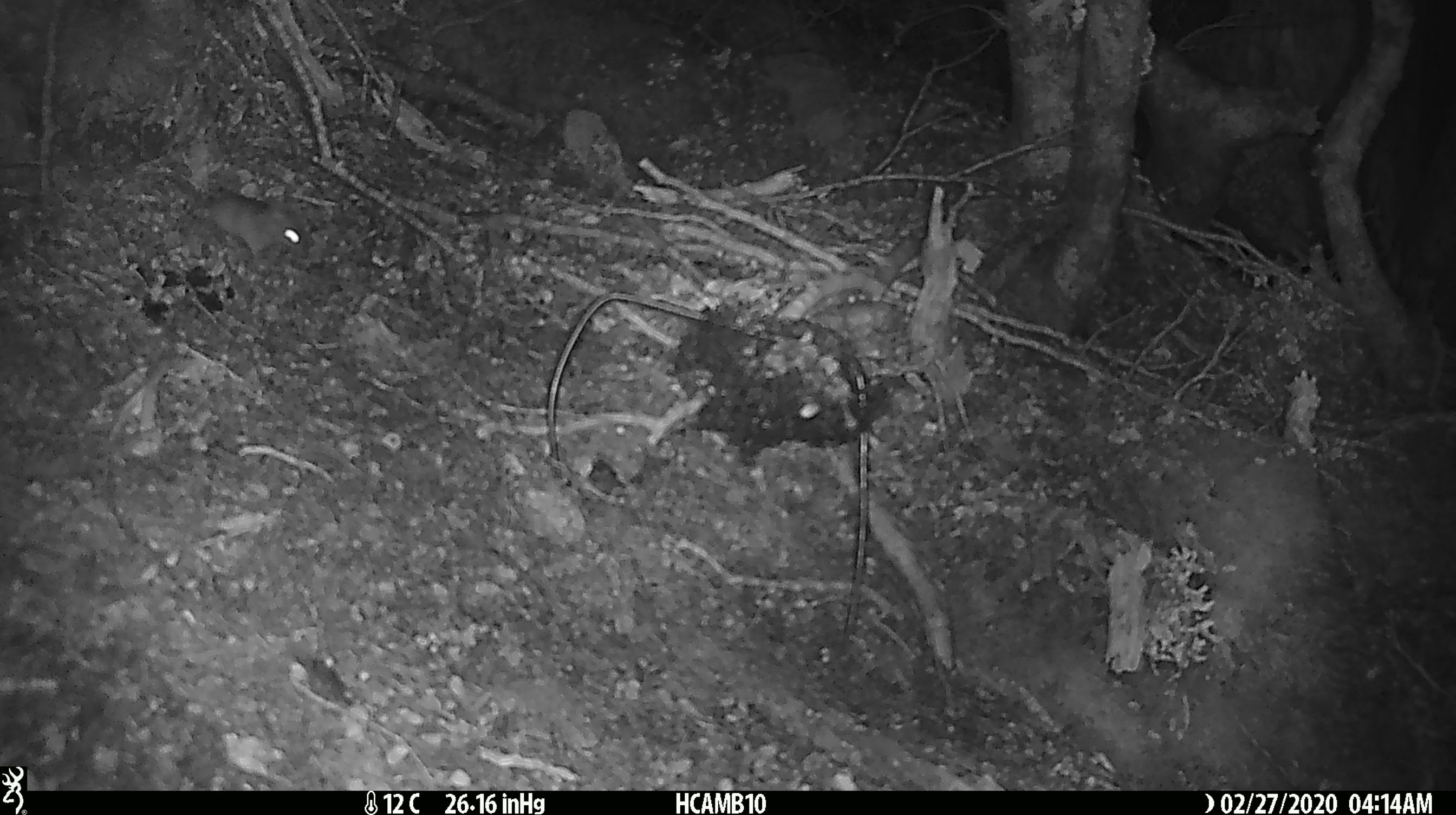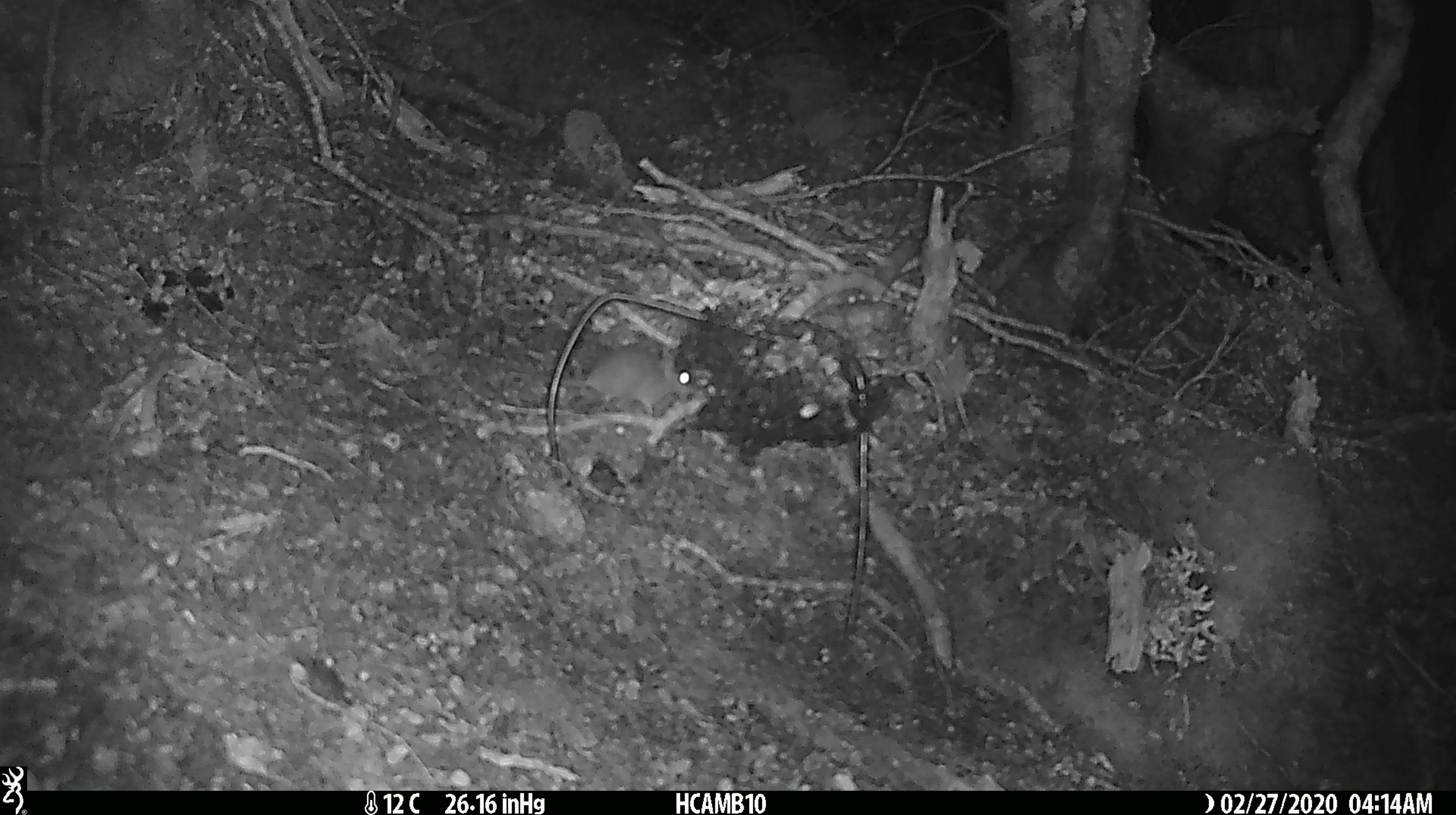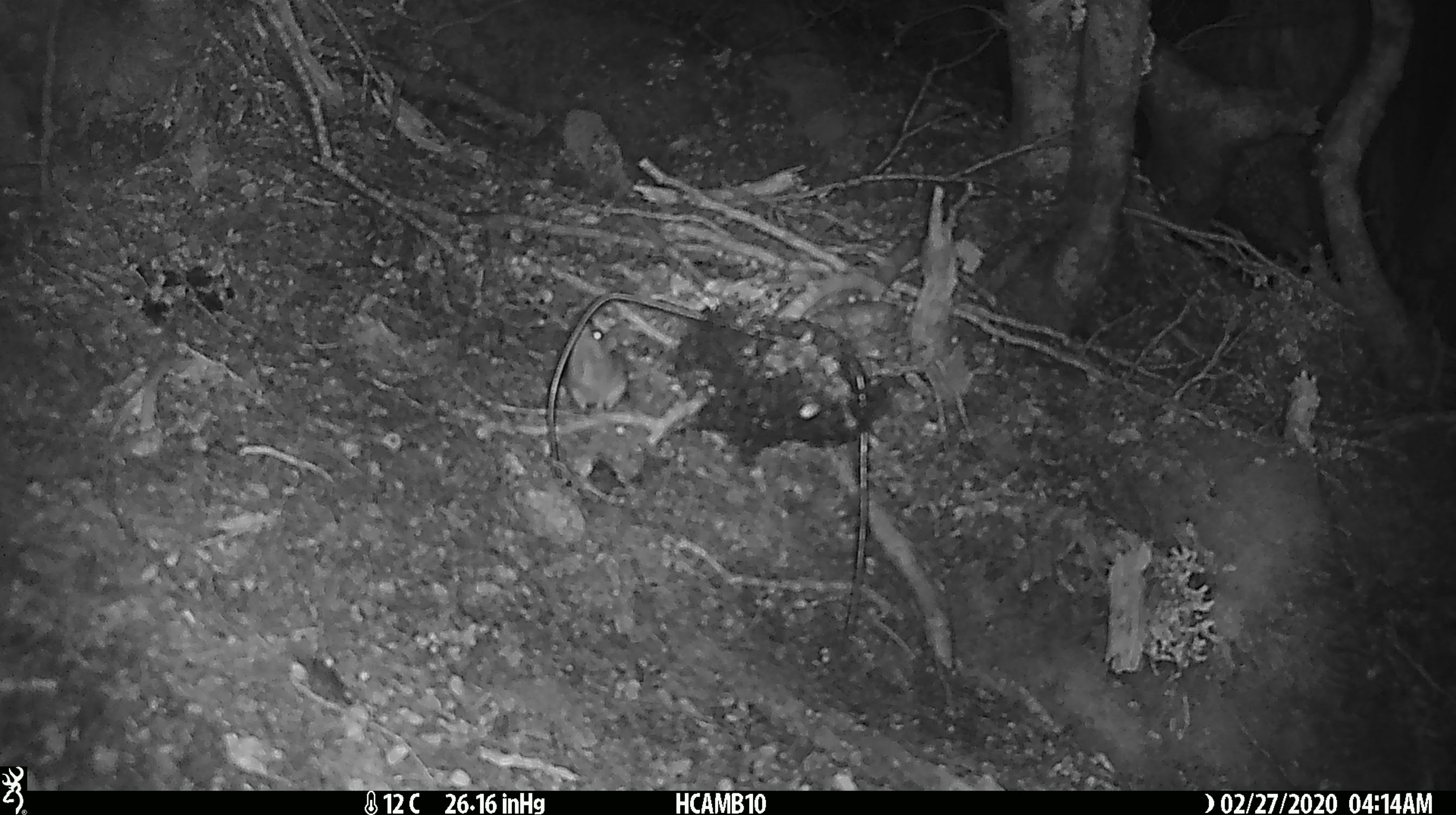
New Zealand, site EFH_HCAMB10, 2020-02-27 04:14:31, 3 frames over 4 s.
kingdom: Animalia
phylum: Chordata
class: Mammalia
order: Rodentia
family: Muridae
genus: Mus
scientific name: Mus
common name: mouse